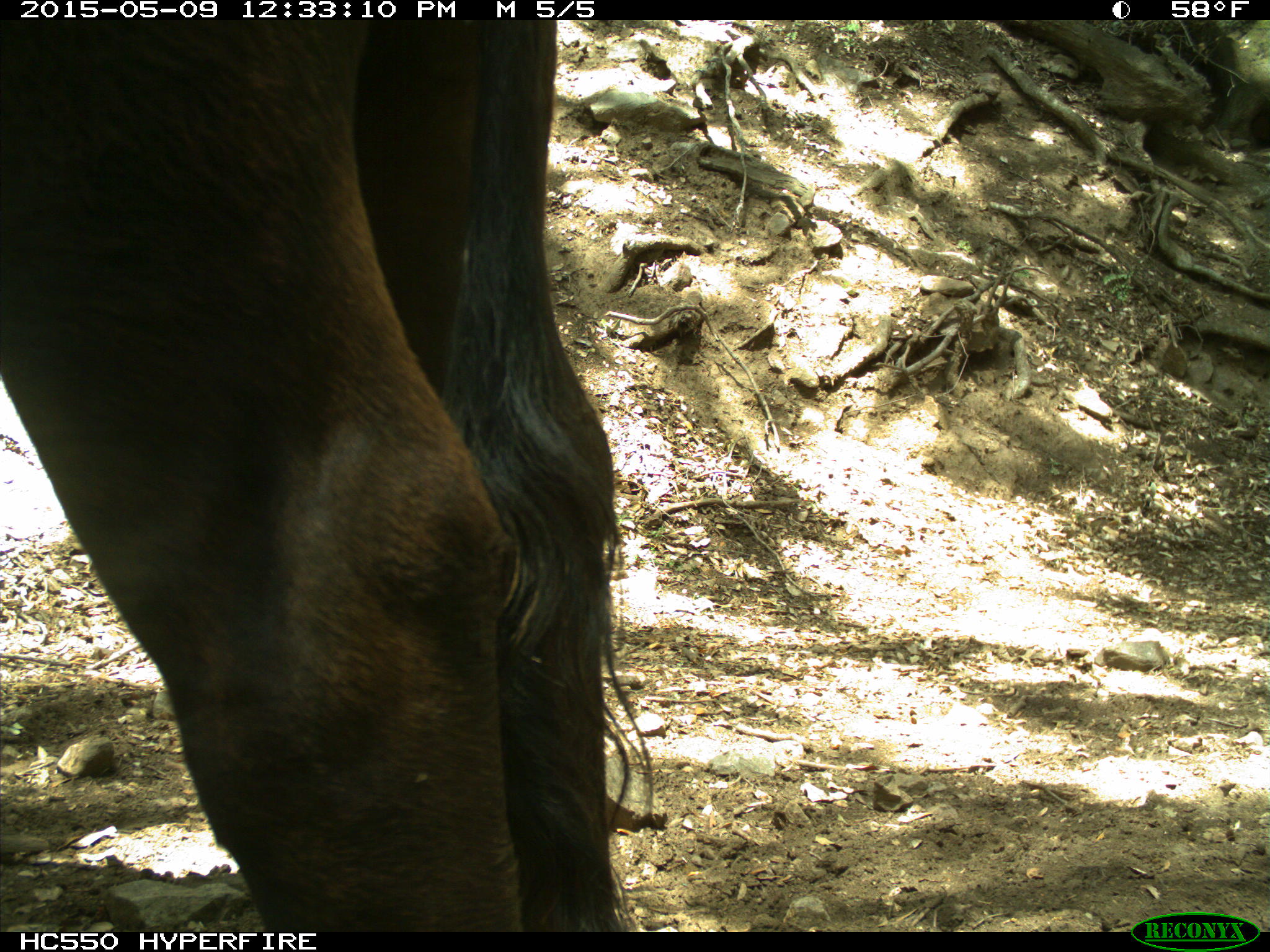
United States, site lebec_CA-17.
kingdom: Animalia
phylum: Chordata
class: Mammalia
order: Artiodactyla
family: Bovidae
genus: Bos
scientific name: Bos taurus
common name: domestic cow